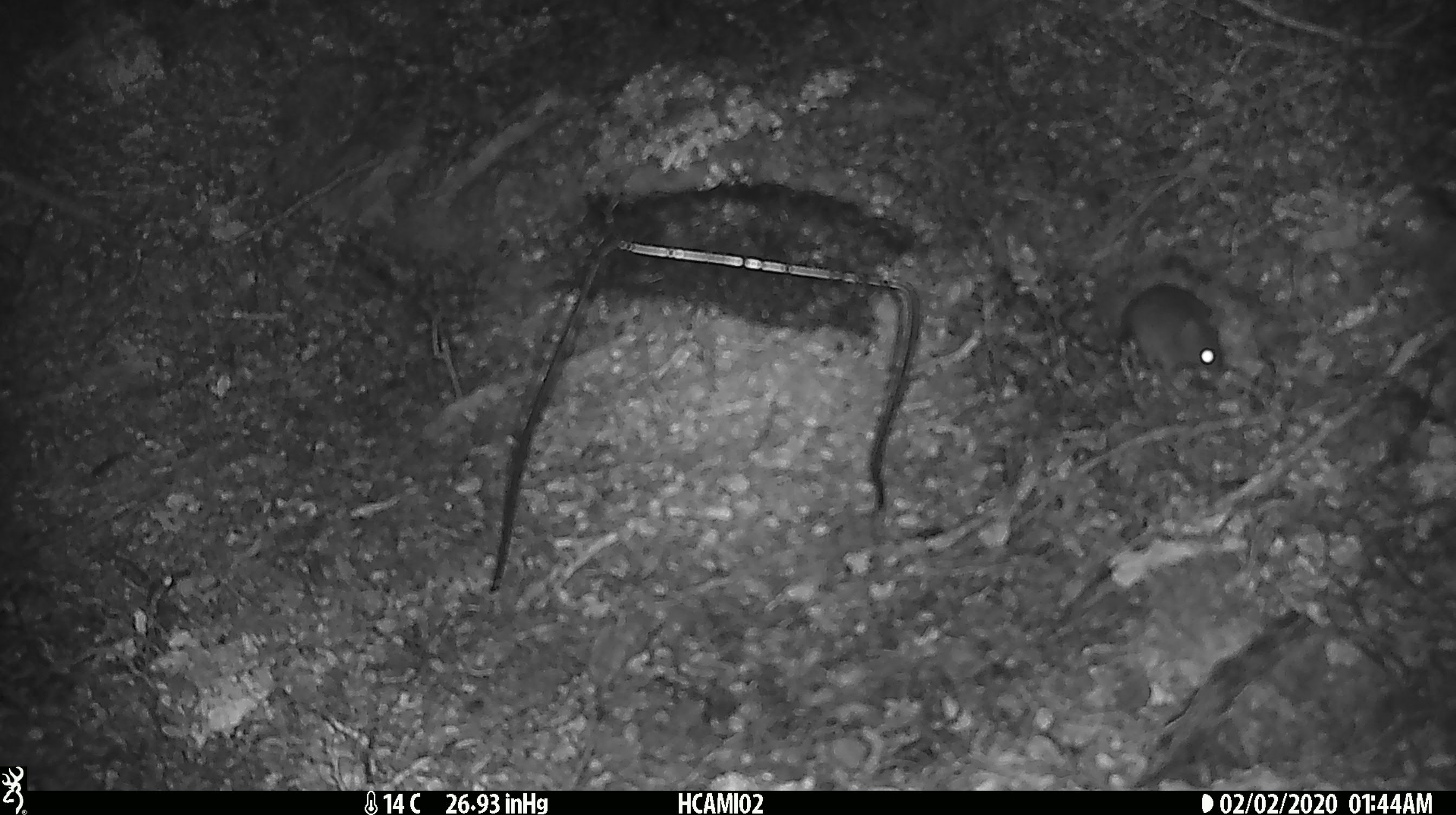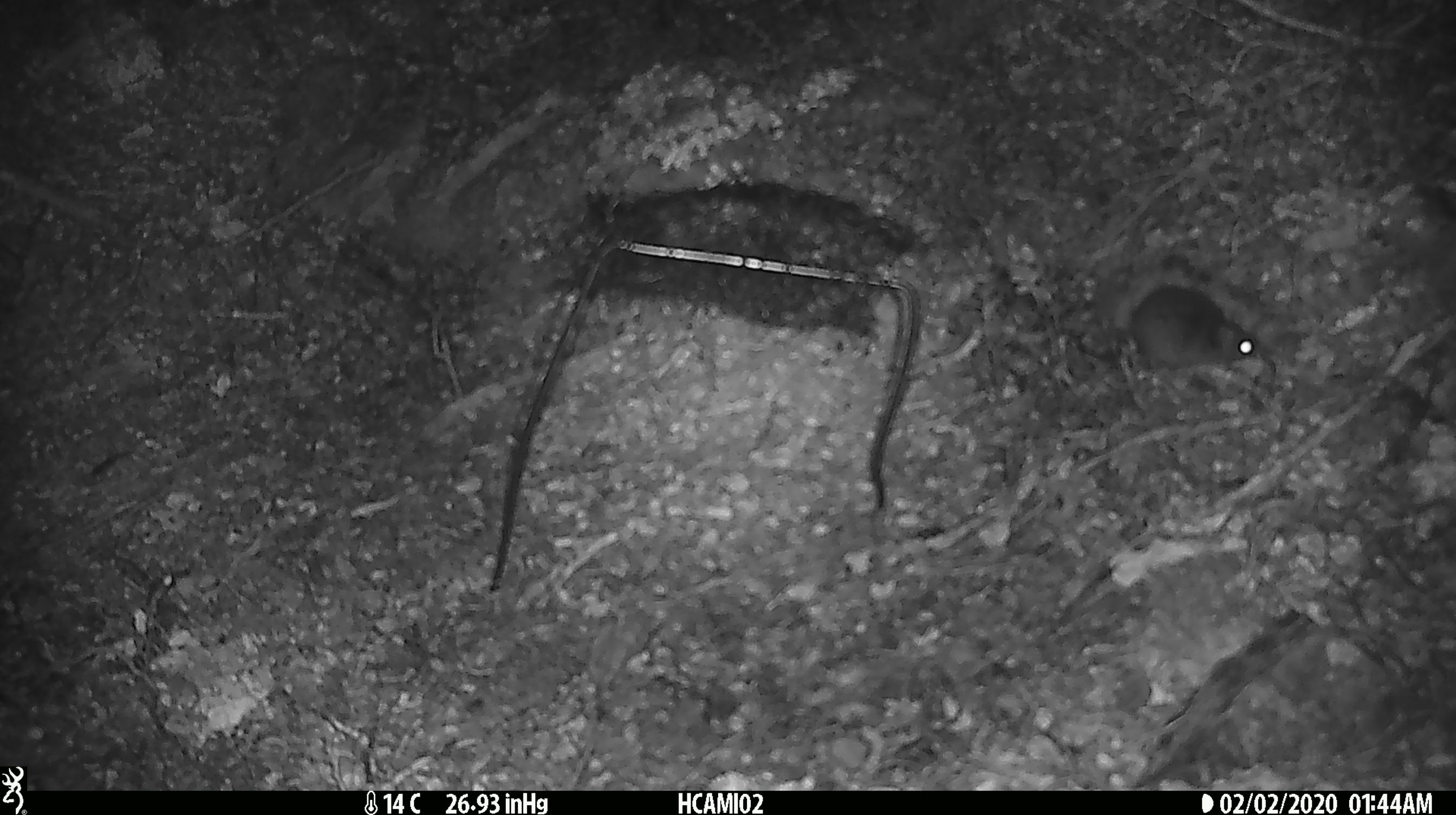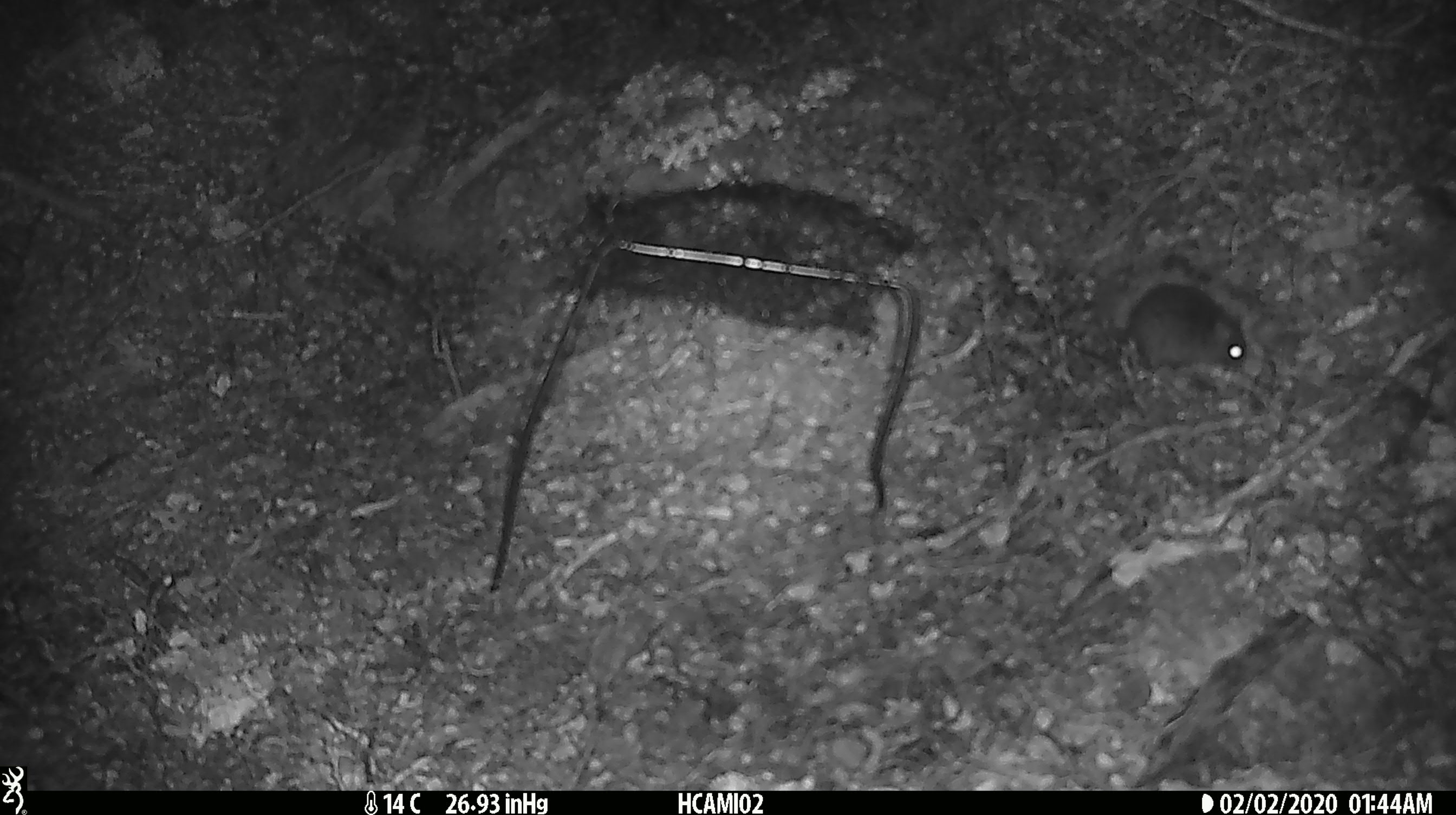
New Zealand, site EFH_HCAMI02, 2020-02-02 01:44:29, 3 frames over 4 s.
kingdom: Animalia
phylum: Chordata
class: Mammalia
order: Rodentia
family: Muridae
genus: Mus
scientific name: Mus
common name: mouse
Mouse (Mus).